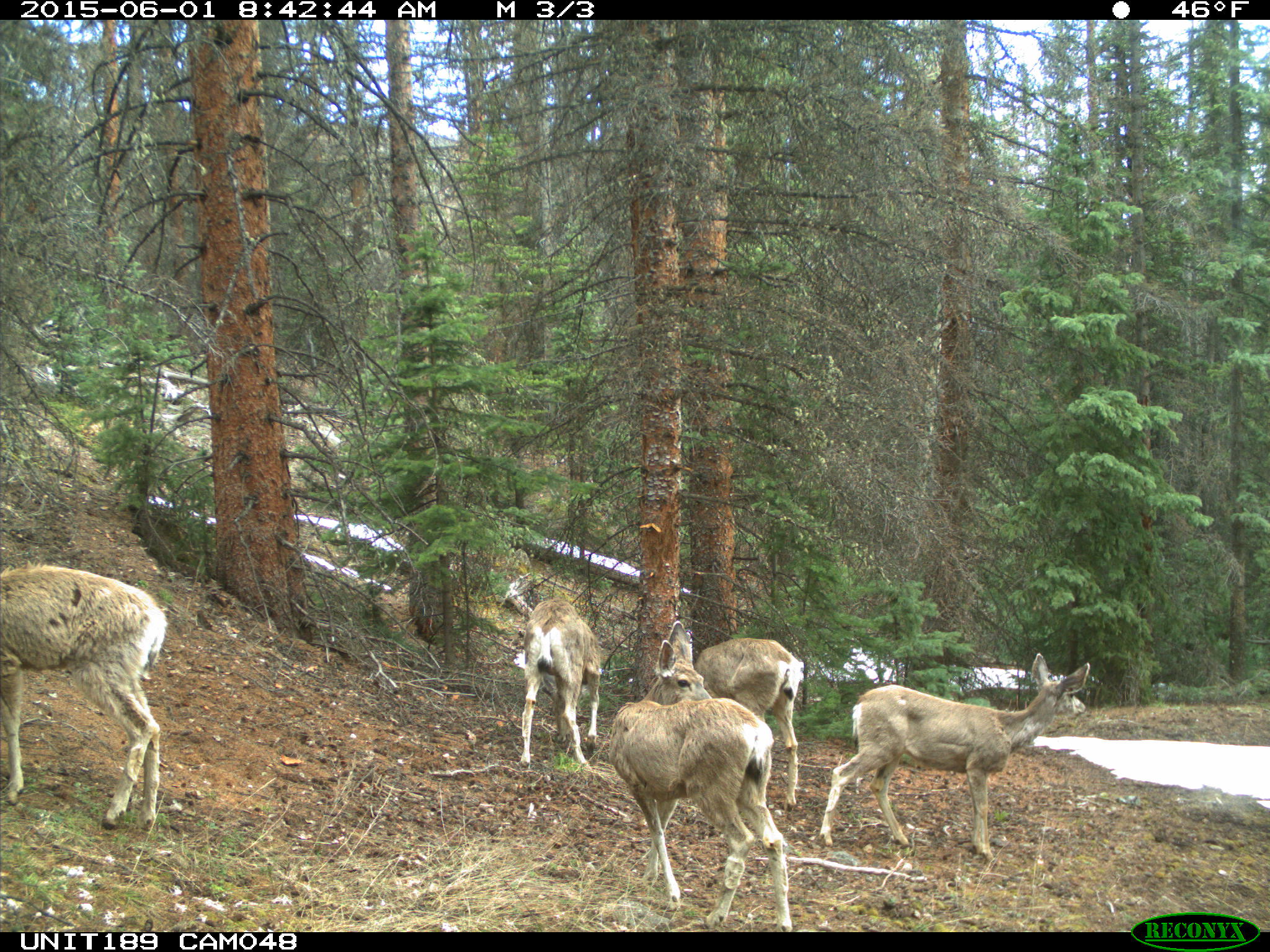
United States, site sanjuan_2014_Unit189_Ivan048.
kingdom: Animalia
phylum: Chordata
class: Mammalia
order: Artiodactyla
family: Cervidae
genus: Odocoileus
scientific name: Odocoileus hemionus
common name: mule deer